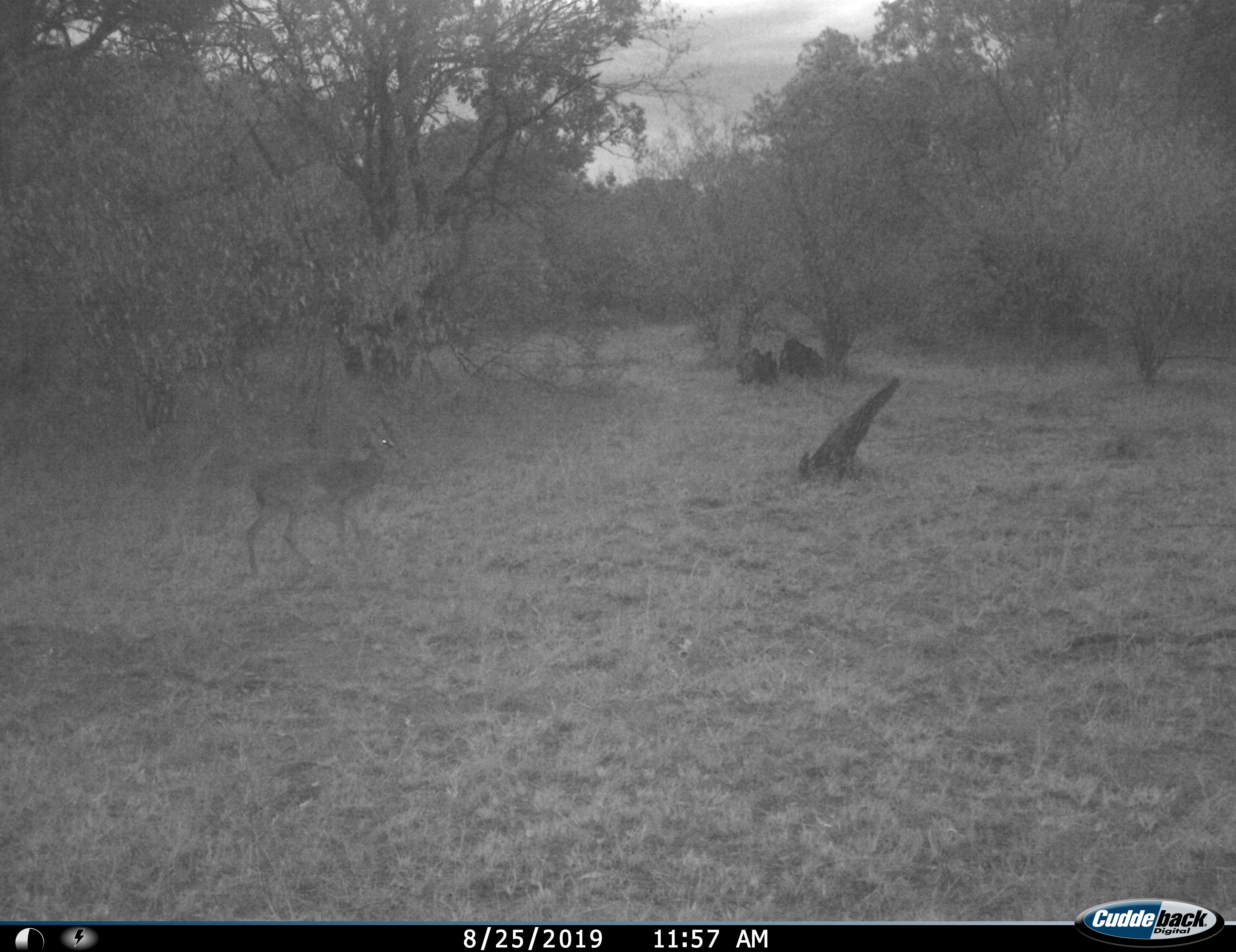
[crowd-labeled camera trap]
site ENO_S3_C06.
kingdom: Animalia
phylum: Chordata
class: Mammalia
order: Artiodactyla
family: Bovidae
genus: Sylvicapra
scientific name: Sylvicapra grimmia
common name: common duiker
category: duikercommongrey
Duikercommongrey (common duiker) (Sylvicapra grimmia), count 1. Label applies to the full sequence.